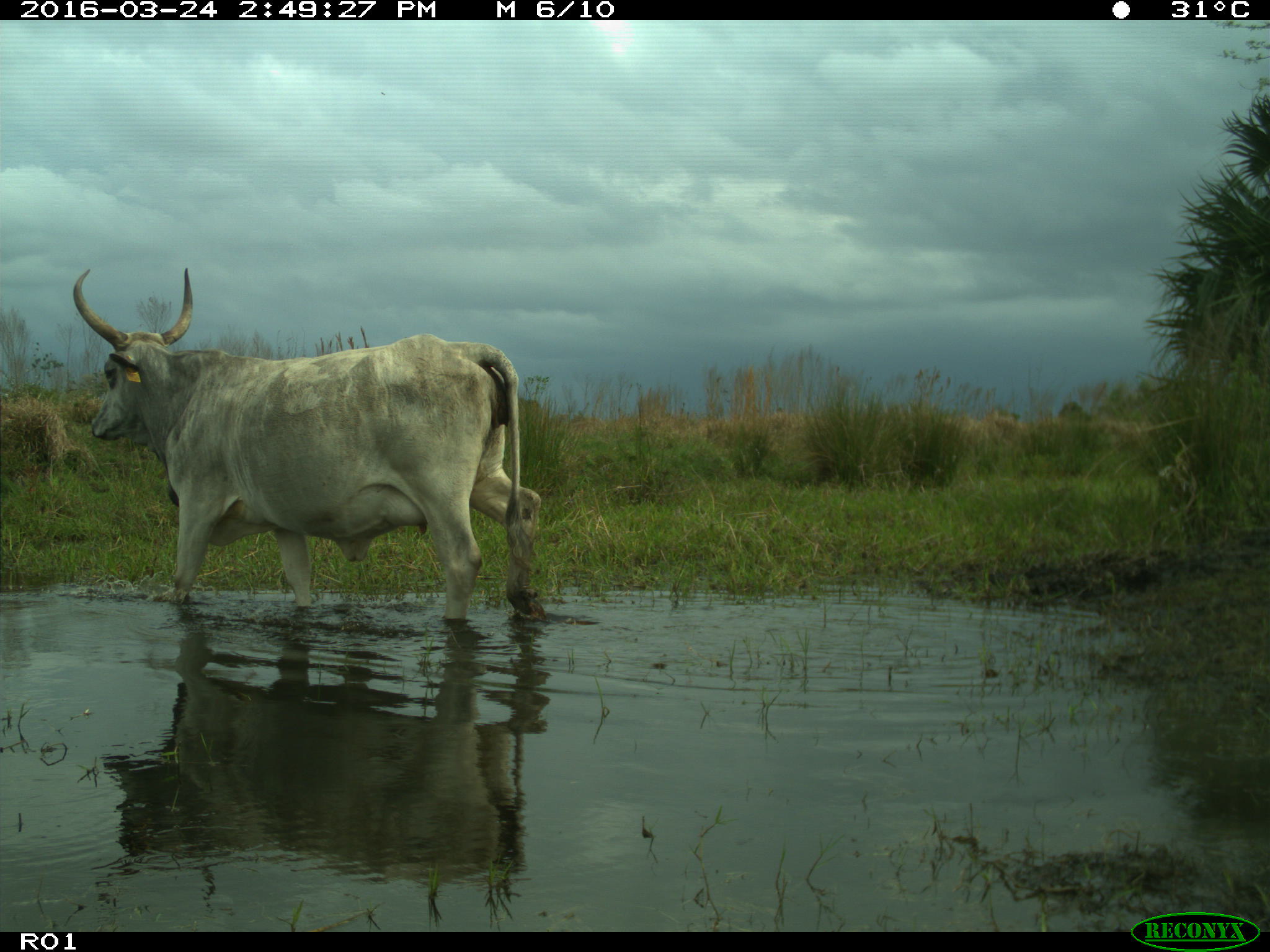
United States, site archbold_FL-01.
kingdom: Animalia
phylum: Chordata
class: Mammalia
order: Artiodactyla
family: Bovidae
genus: Bos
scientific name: Bos taurus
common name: domestic cow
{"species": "Bos taurus (domestic cow)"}